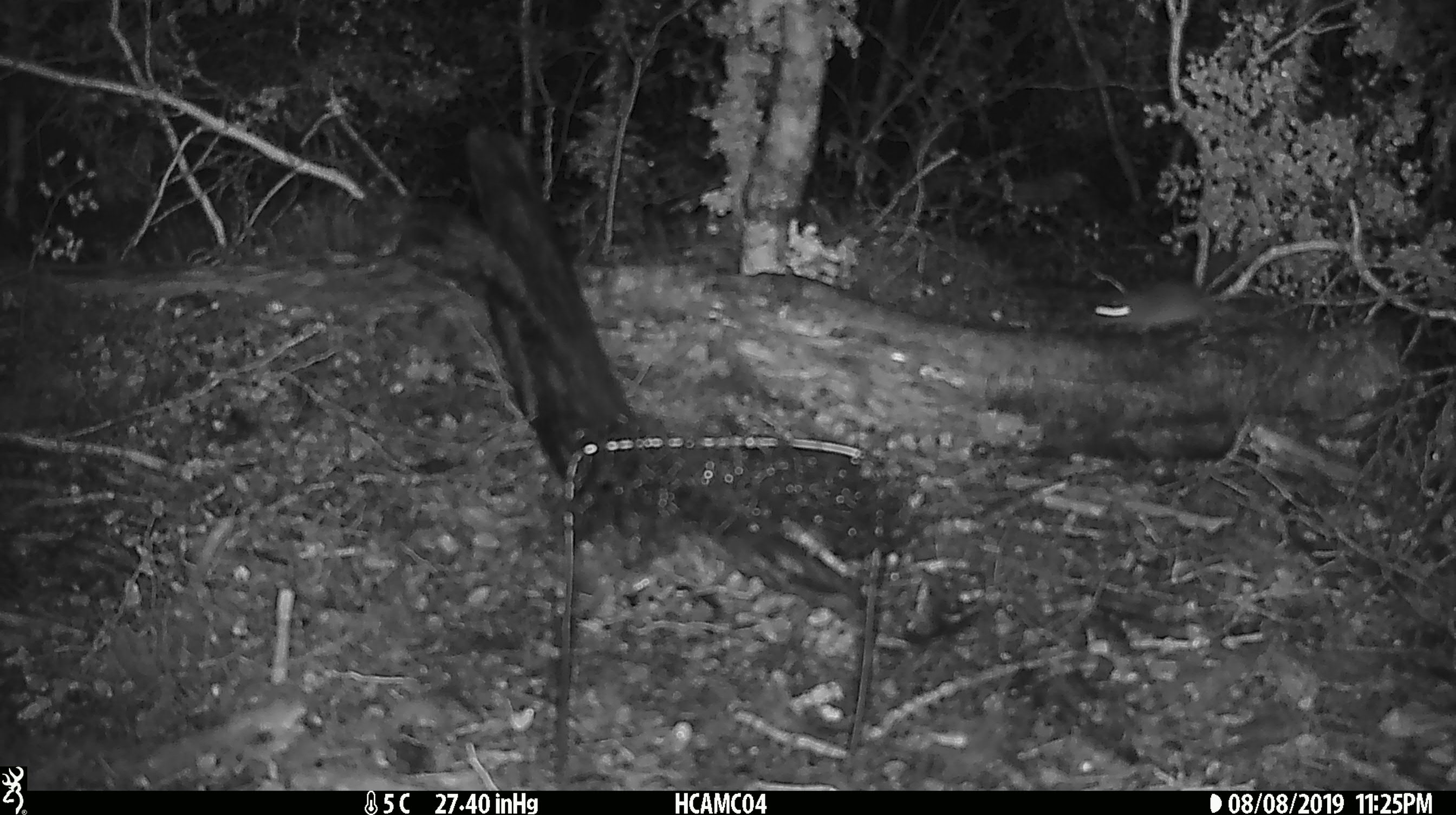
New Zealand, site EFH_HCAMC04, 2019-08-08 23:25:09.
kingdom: Animalia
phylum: Chordata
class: Mammalia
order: Rodentia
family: Muridae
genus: Mus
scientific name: Mus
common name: mouse